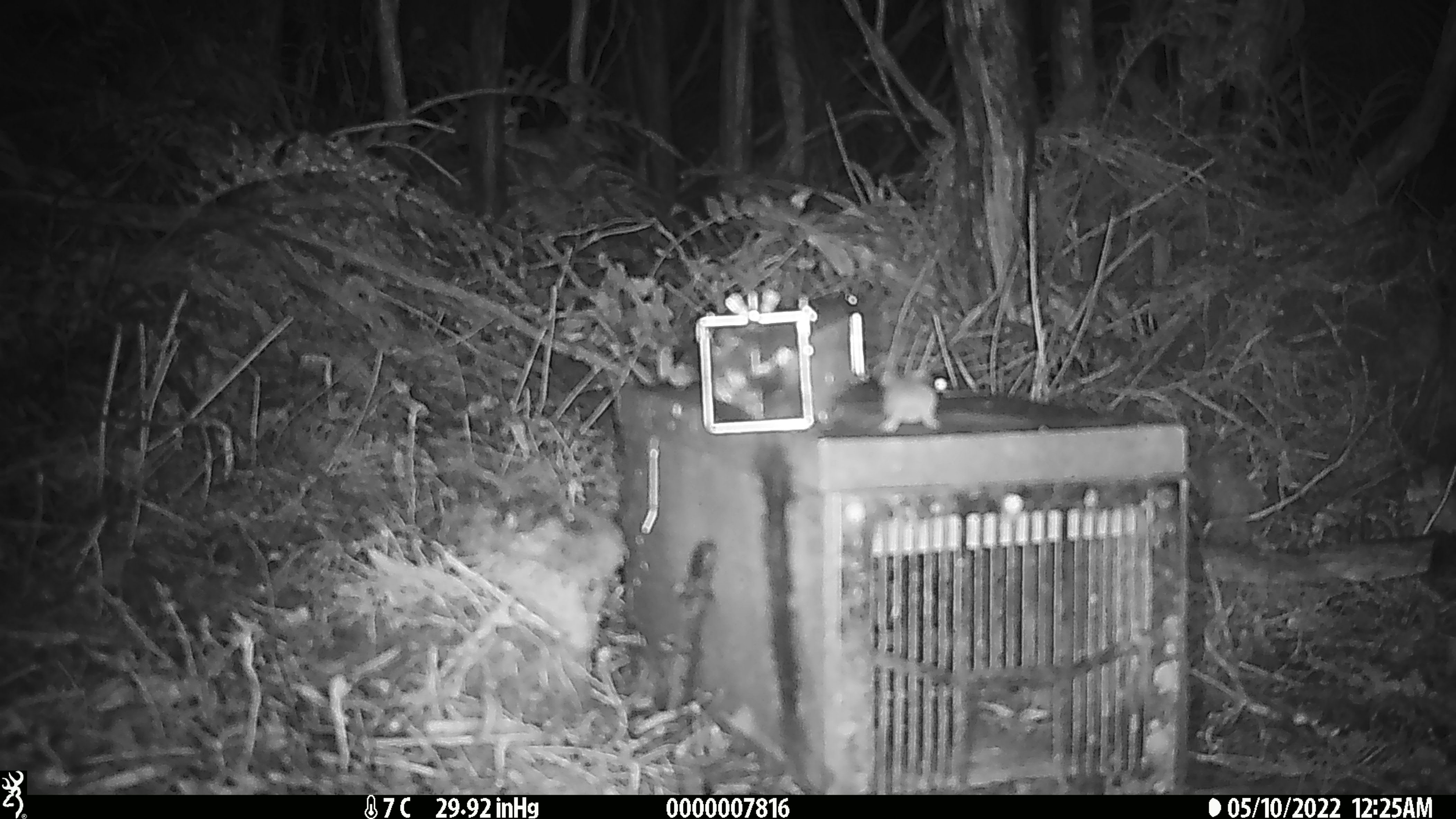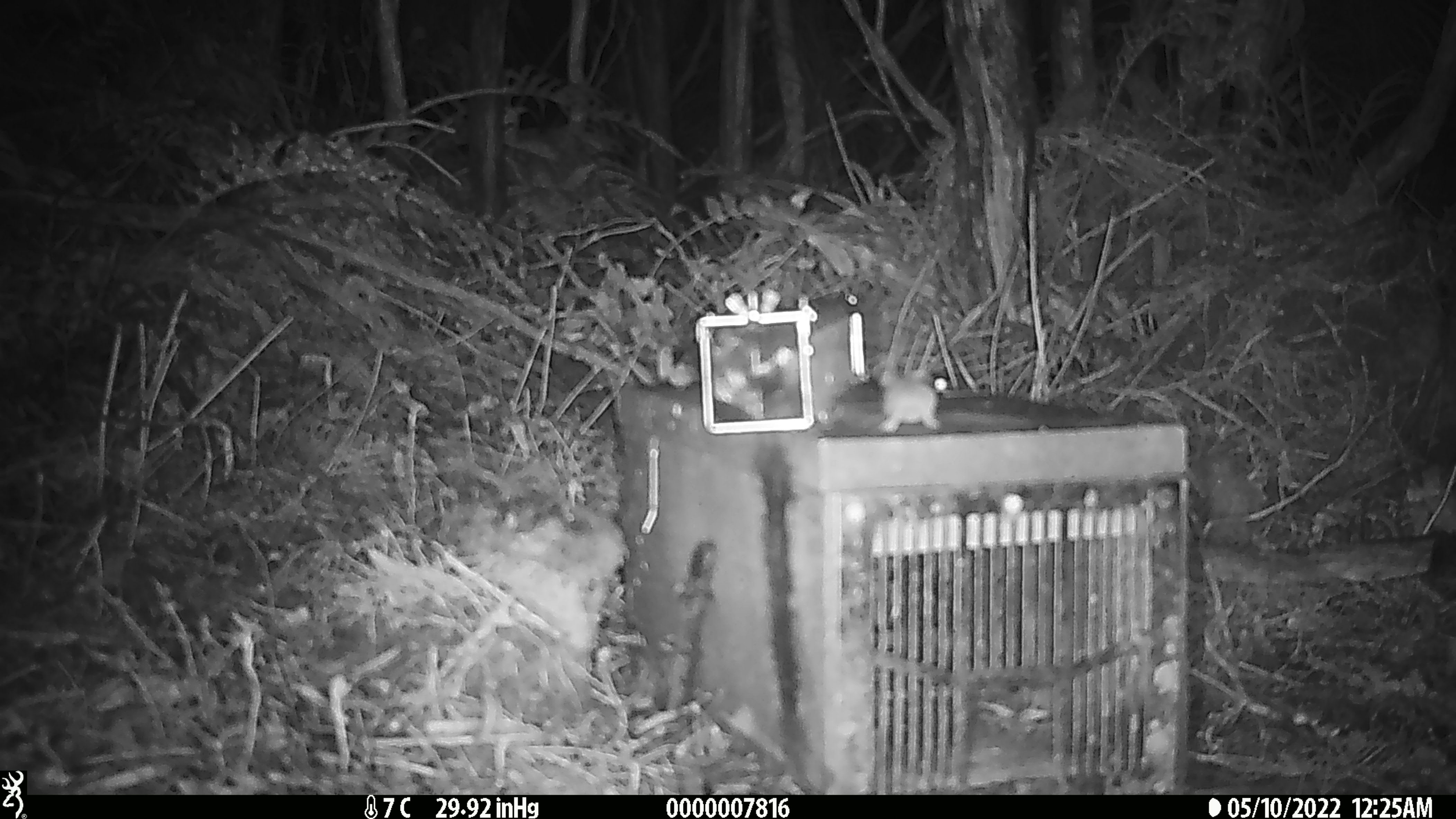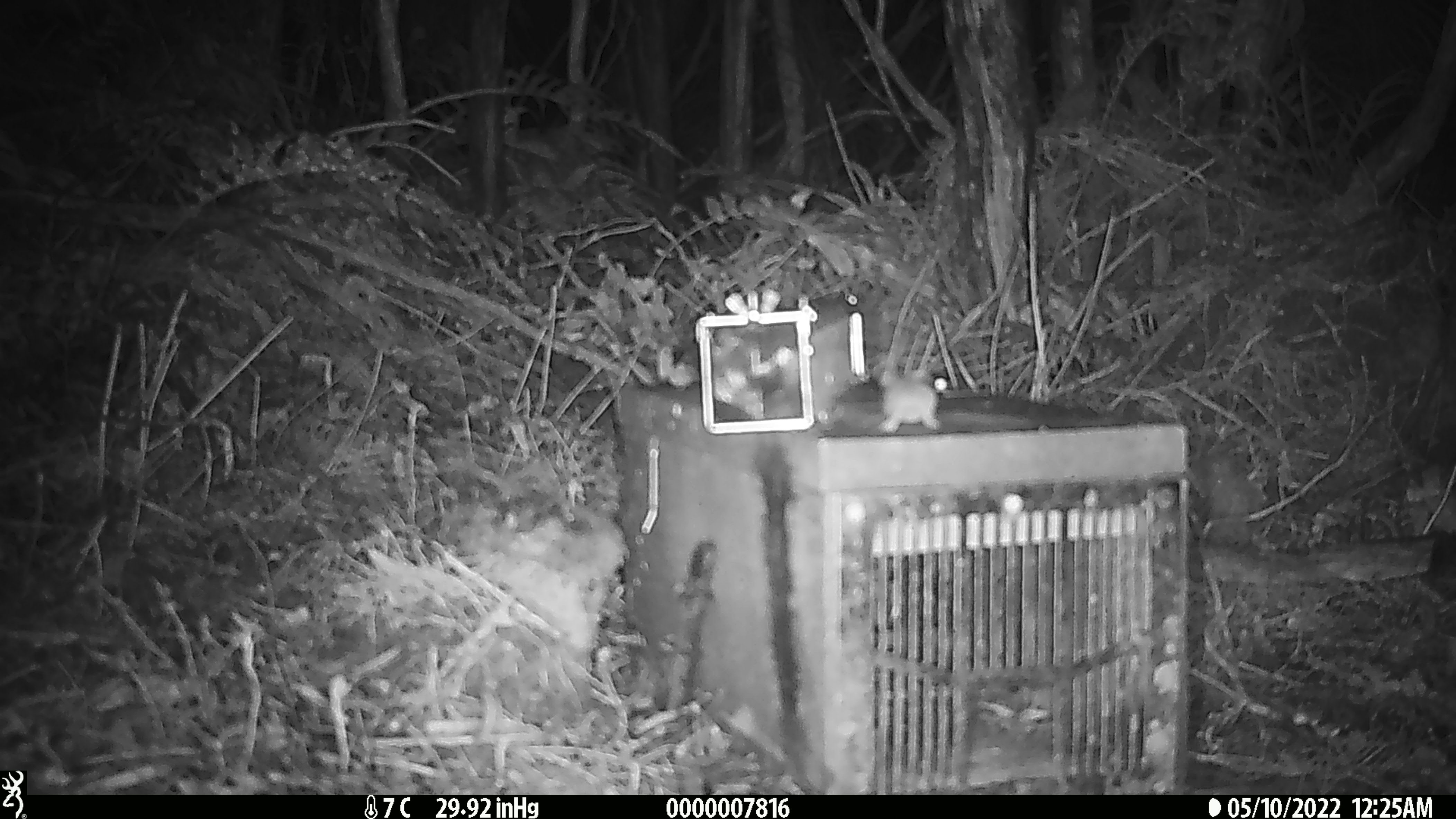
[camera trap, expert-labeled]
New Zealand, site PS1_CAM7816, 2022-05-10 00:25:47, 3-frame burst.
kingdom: Animalia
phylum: Chordata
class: Mammalia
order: Rodentia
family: Muridae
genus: Mus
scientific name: Mus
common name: mouse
Mouse (Mus).